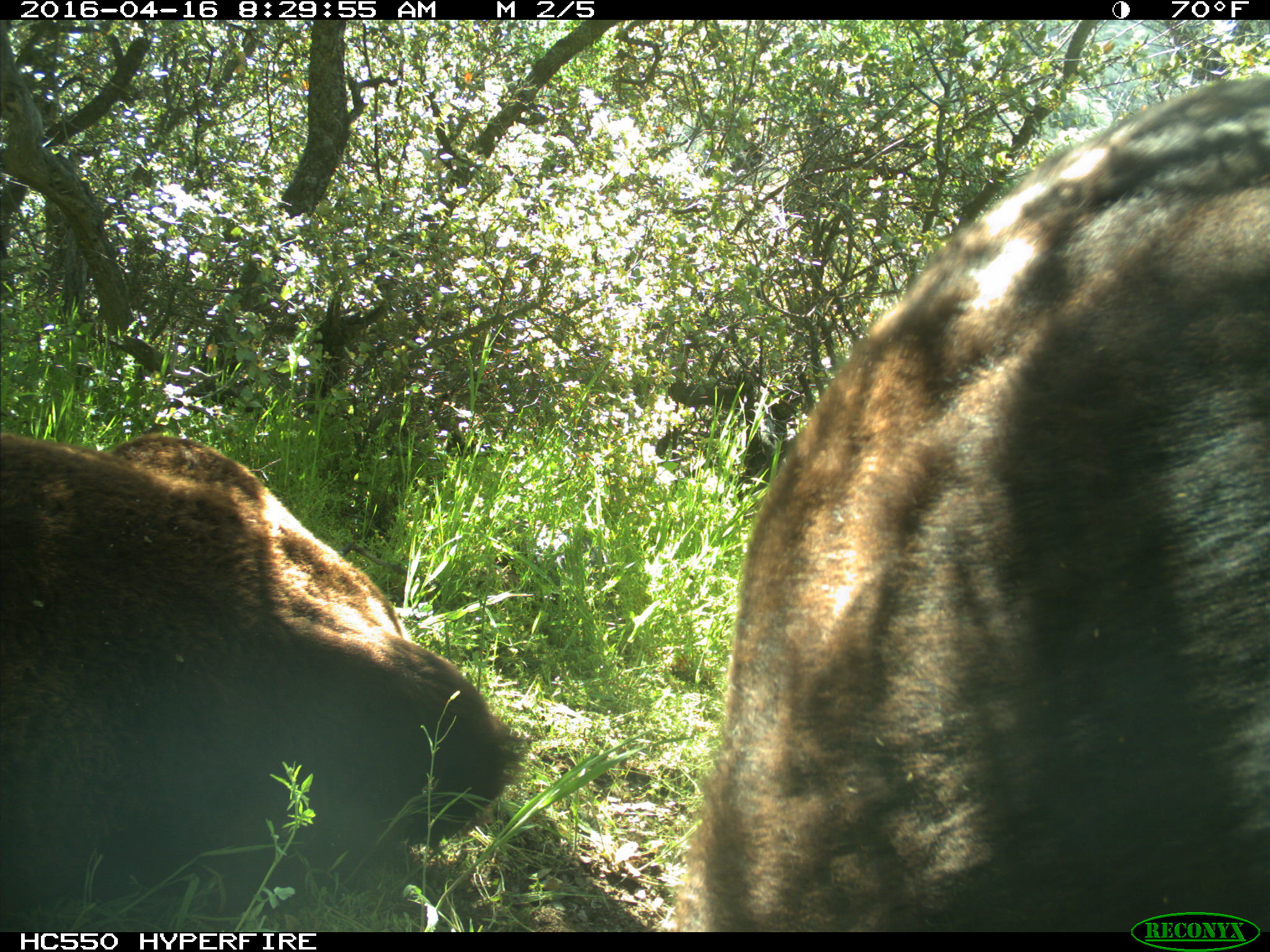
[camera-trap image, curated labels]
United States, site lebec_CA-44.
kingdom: Animalia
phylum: Chordata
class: Mammalia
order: Artiodactyla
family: Bovidae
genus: Bos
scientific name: Bos taurus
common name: domestic cow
Bos taurus (domestic cow).